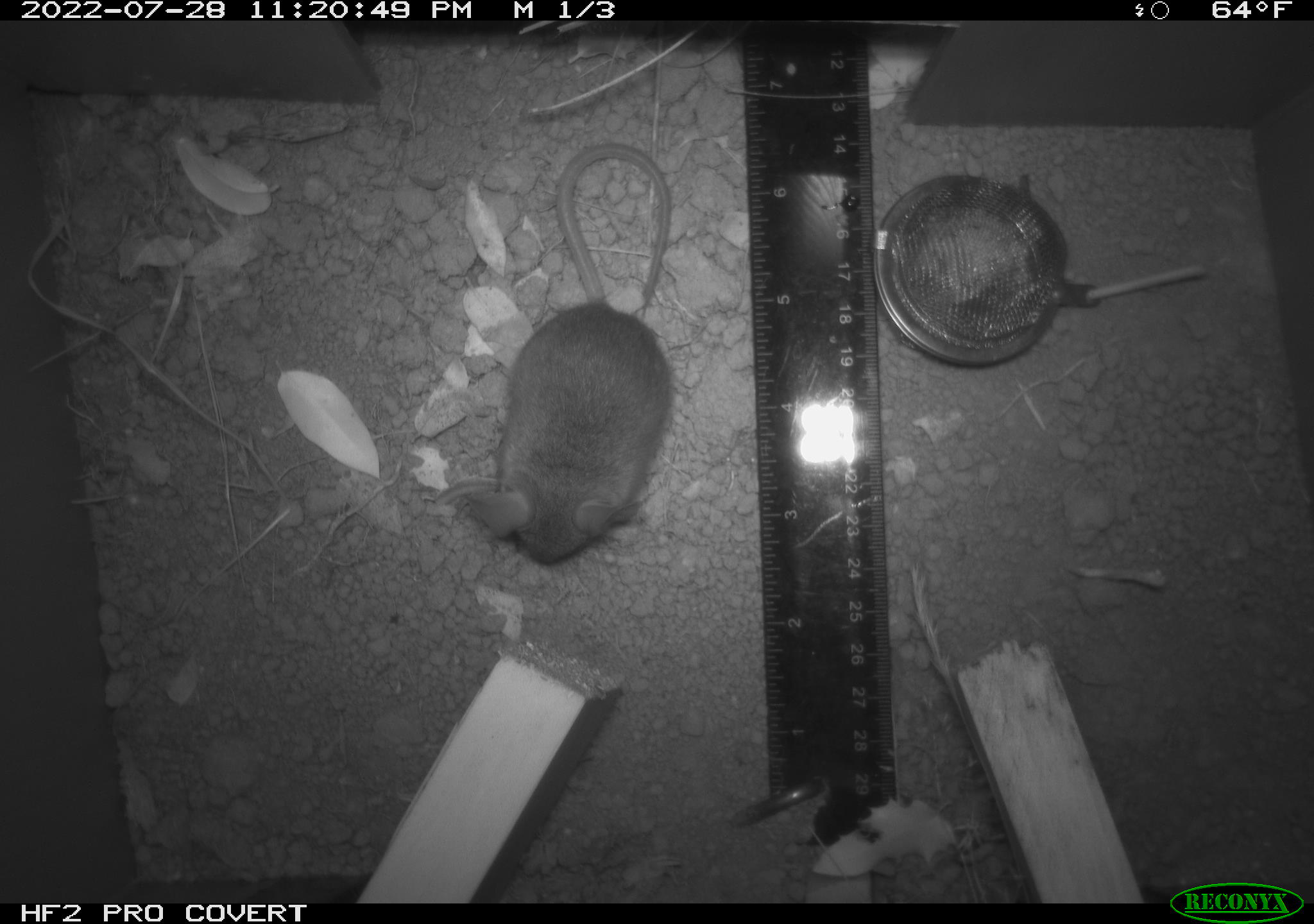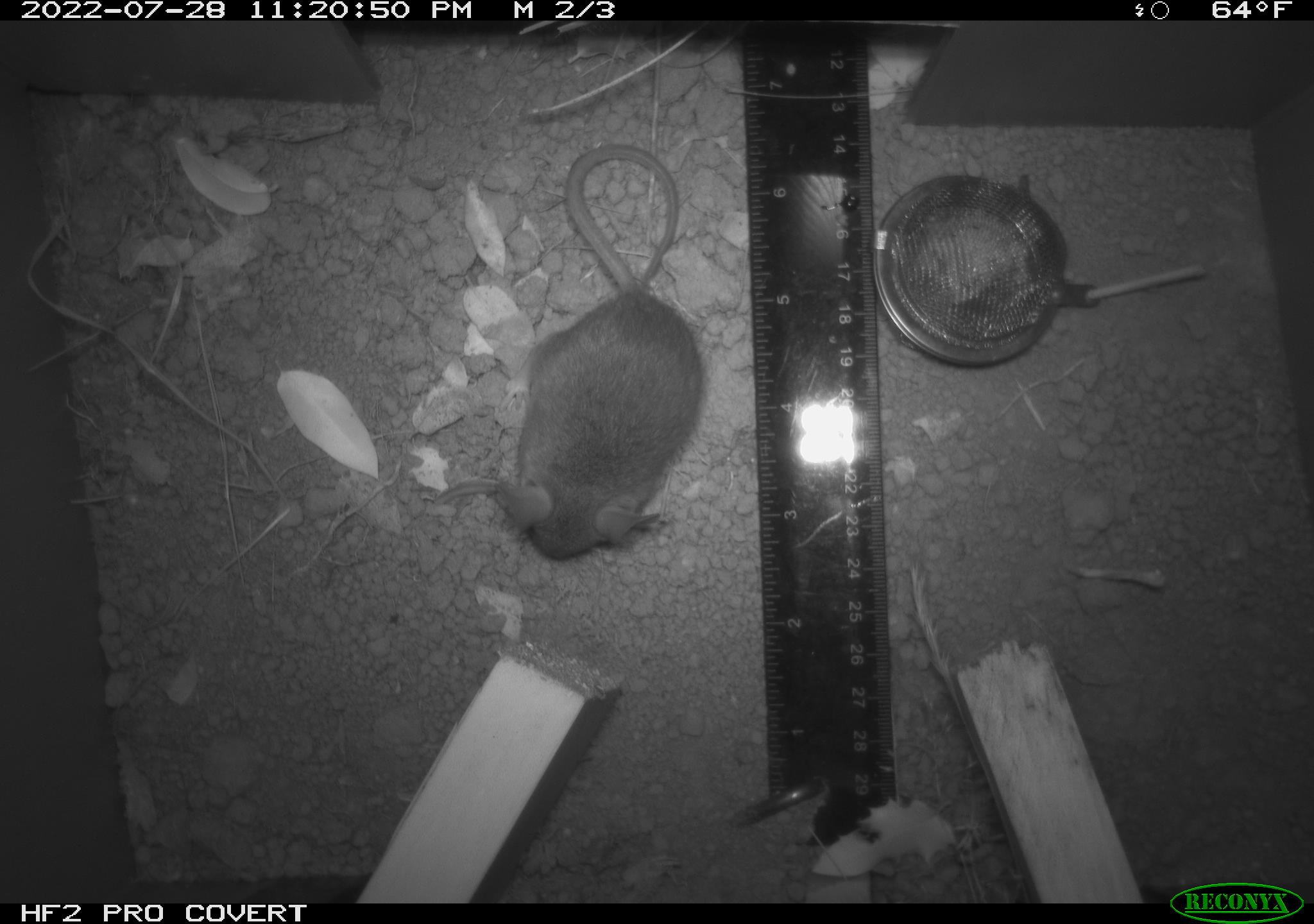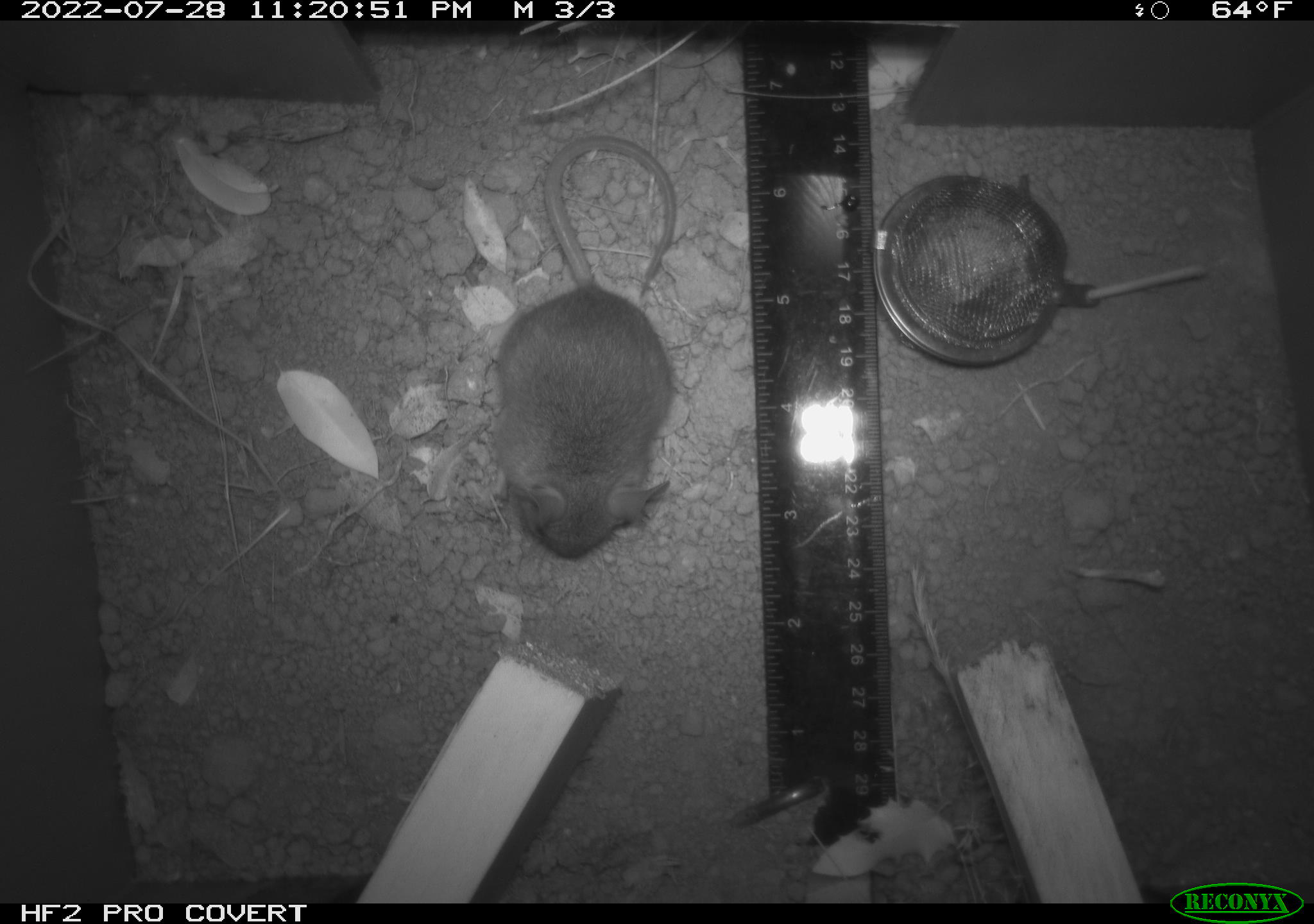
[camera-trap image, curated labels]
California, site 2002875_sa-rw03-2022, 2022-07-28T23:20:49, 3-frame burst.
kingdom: Animalia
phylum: Chordata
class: Mammalia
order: Rodentia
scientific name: Rodentia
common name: mouse species